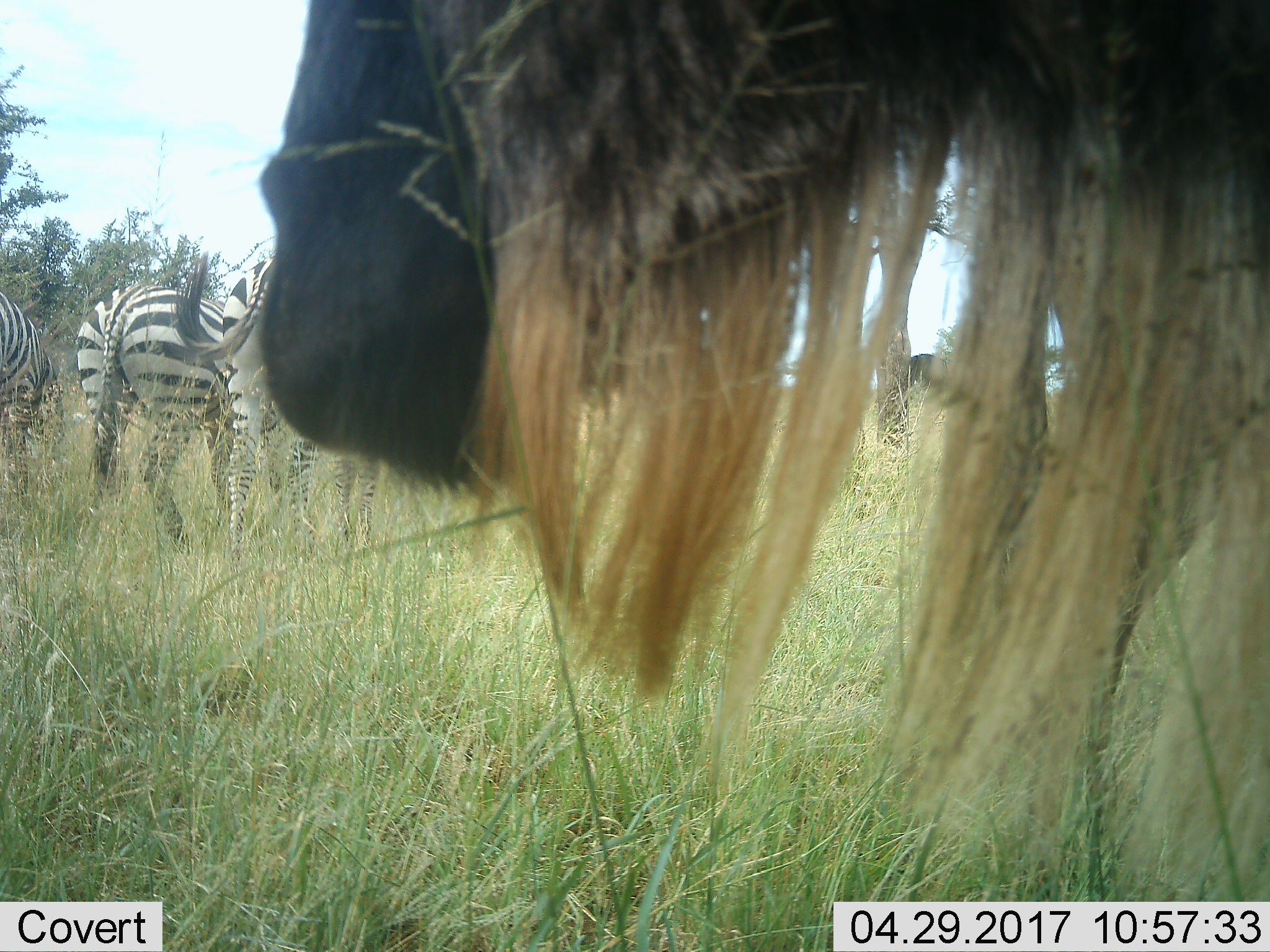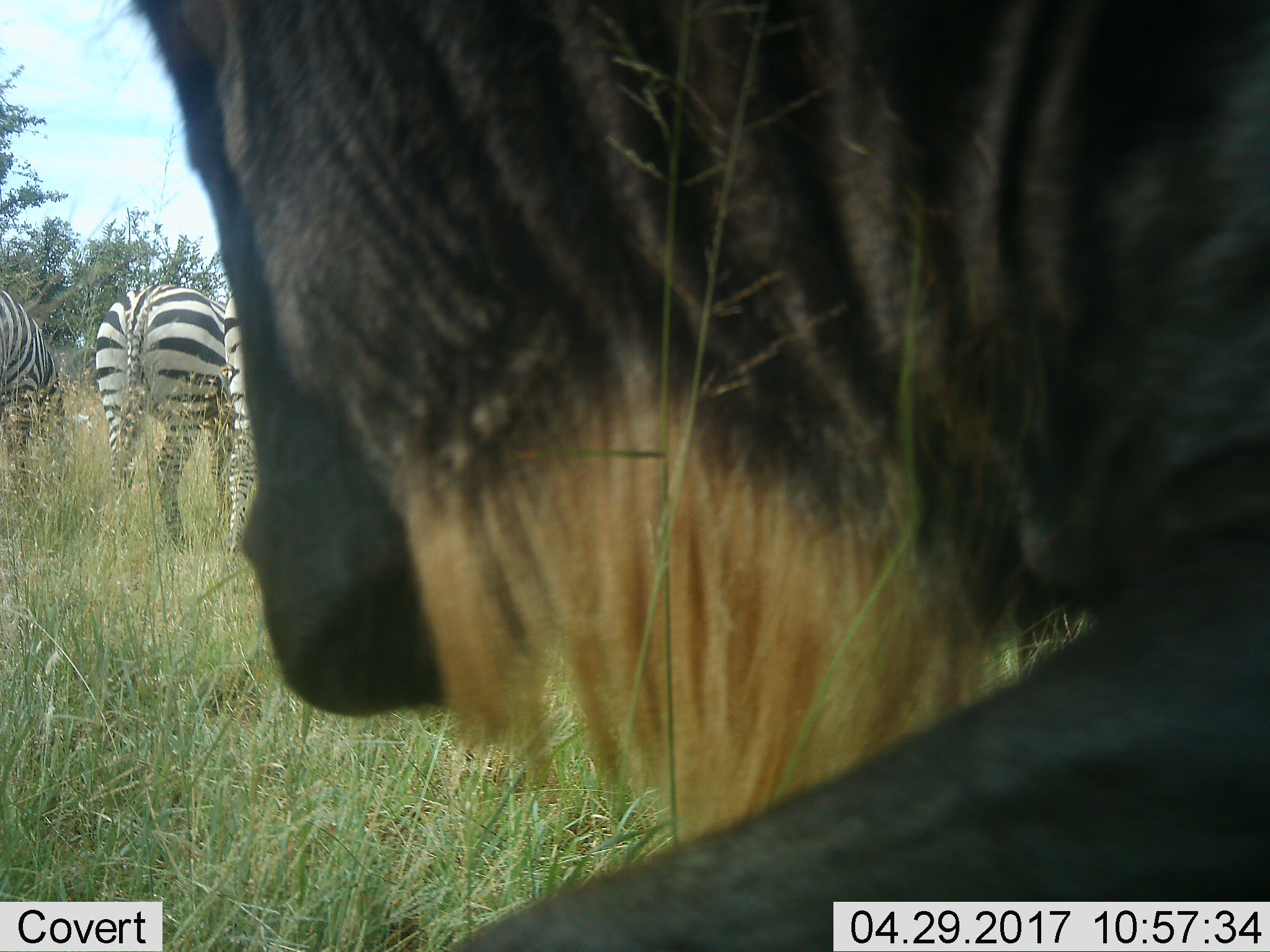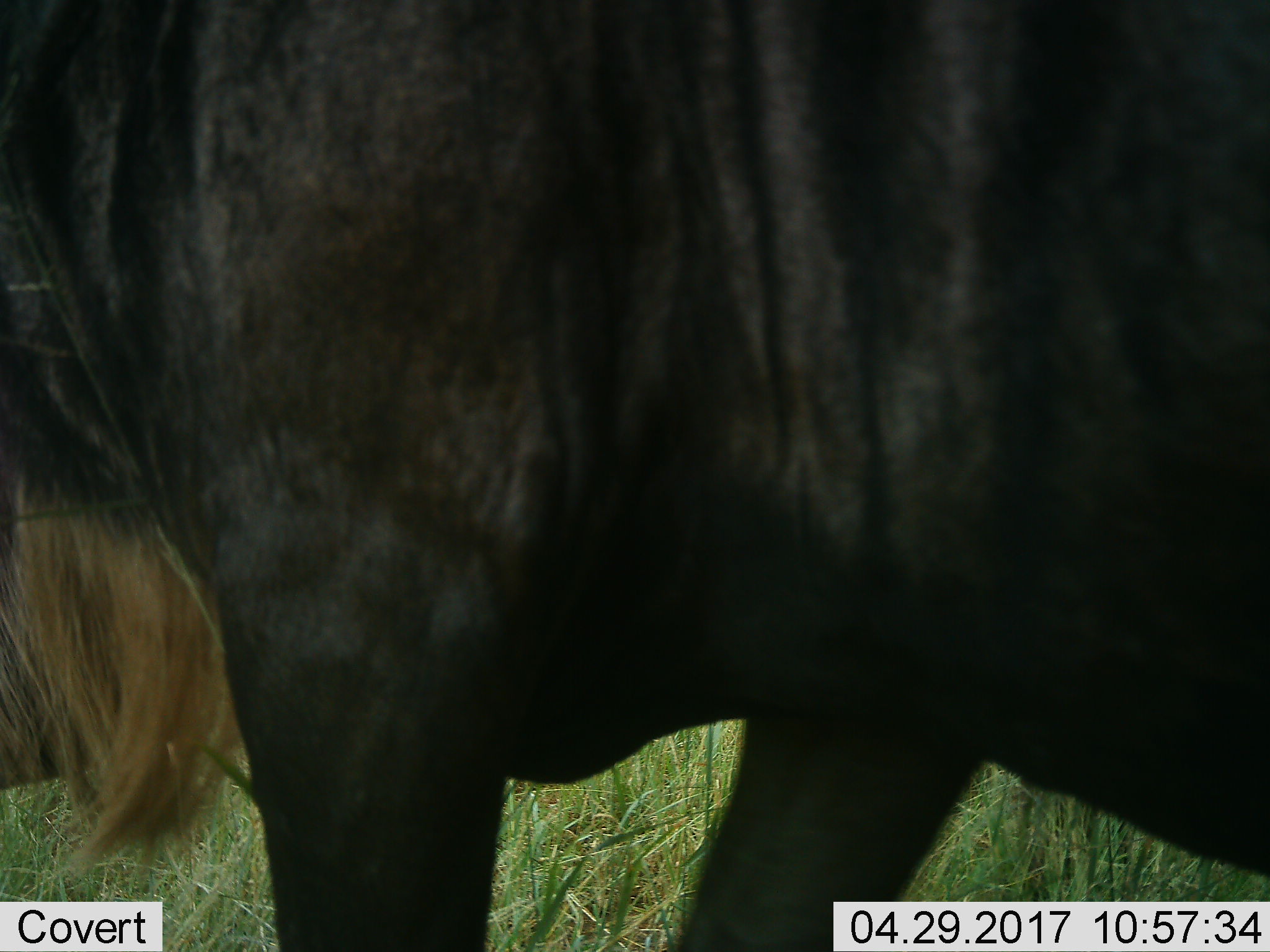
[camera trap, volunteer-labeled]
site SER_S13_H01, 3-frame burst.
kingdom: Animalia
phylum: Chordata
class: Mammalia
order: Artiodactyla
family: Bovidae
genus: Connochaetes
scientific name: Connochaetes taurinus taurinus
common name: blue wildebeest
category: wildebeestblue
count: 1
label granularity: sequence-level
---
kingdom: Animalia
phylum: Chordata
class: Mammalia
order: Perissodactyla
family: Equidae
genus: Equus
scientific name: Equus quagga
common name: plains zebra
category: zebraplains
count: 3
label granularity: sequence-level